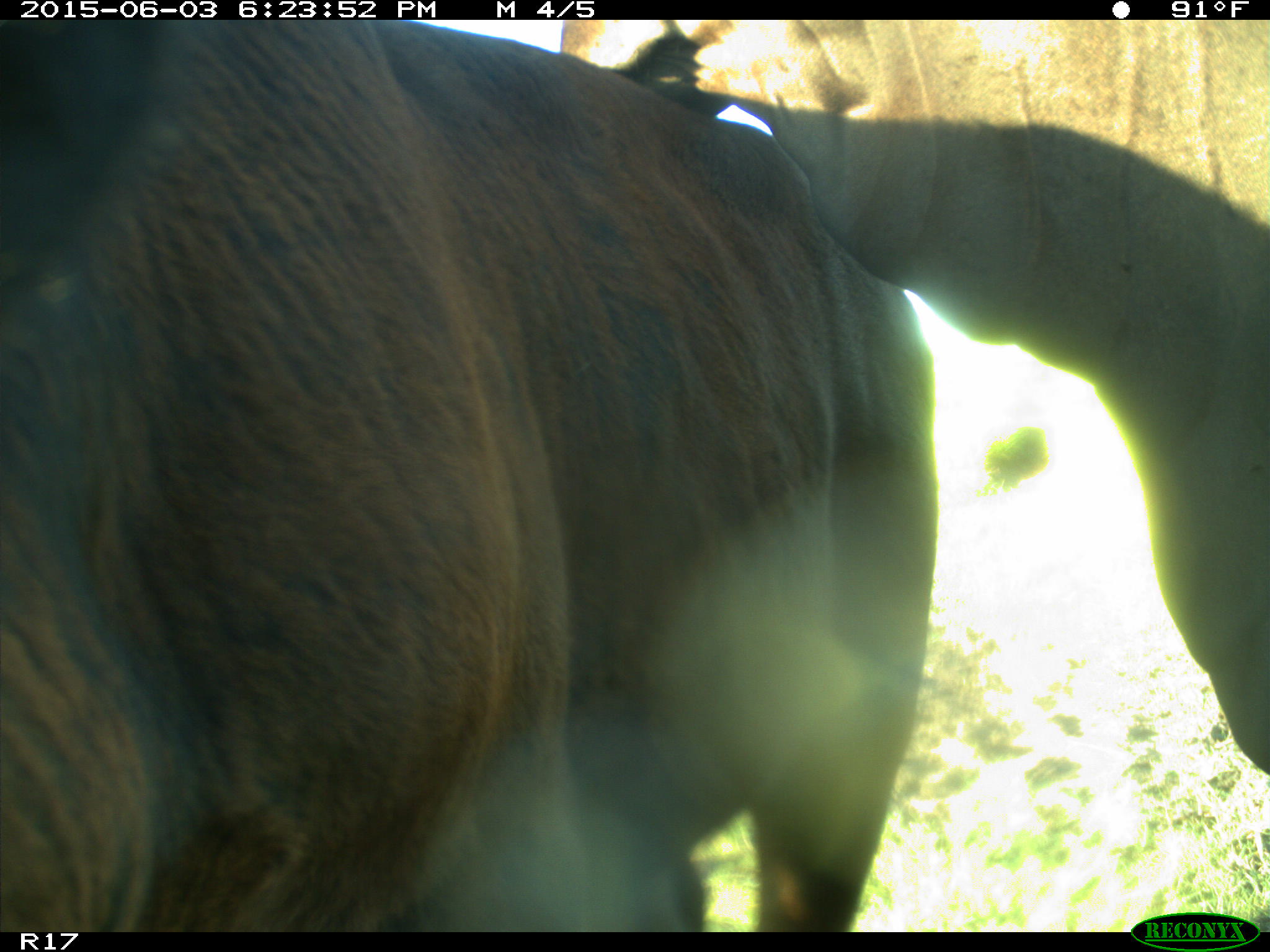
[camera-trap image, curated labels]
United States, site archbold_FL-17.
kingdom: Animalia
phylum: Chordata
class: Mammalia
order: Artiodactyla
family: Bovidae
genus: Bos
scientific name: Bos taurus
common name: domestic cow